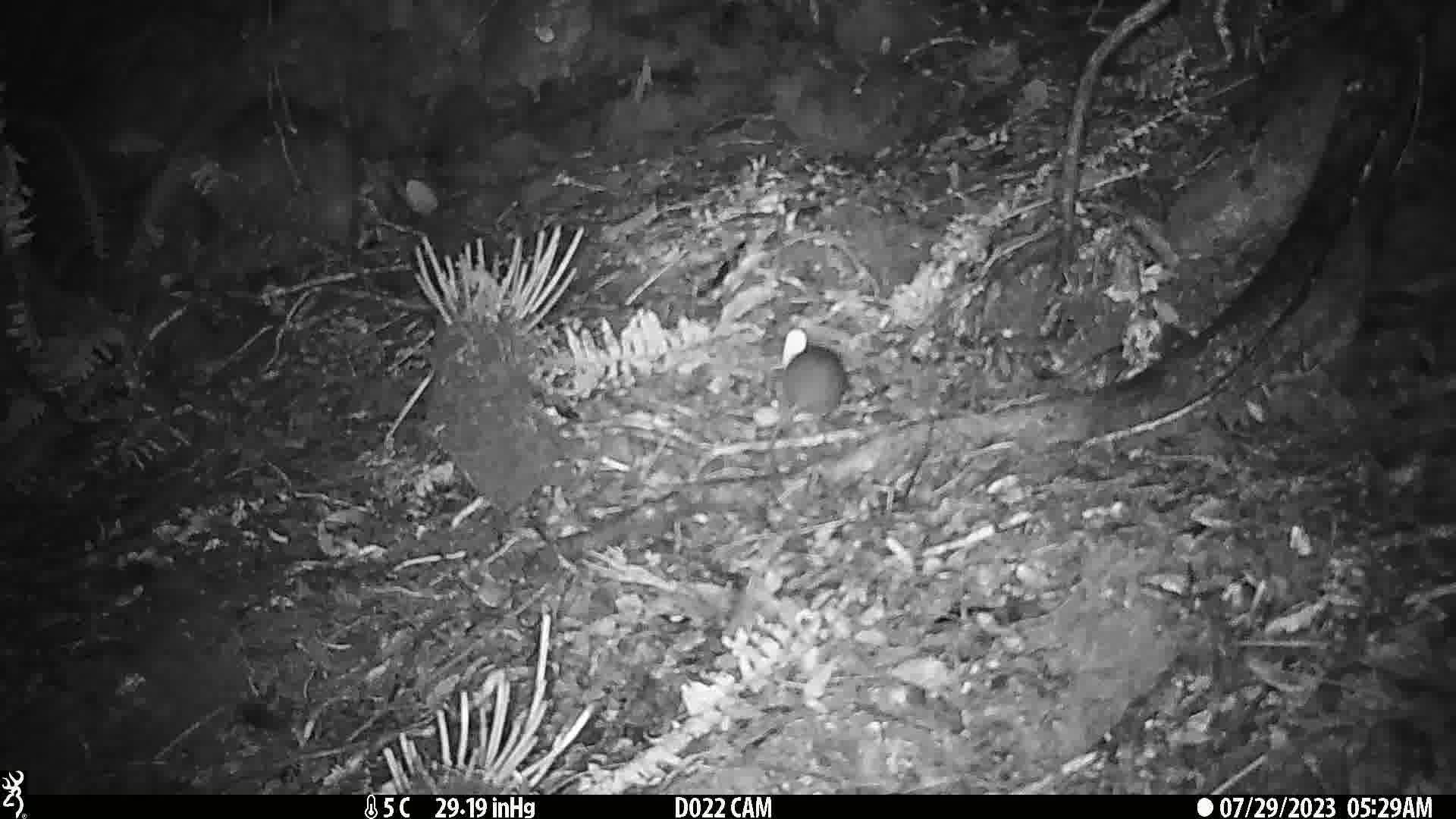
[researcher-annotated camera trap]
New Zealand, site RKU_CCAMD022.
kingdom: Animalia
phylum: Chordata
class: Mammalia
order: Rodentia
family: Muridae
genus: Rattus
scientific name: Rattus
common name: rat